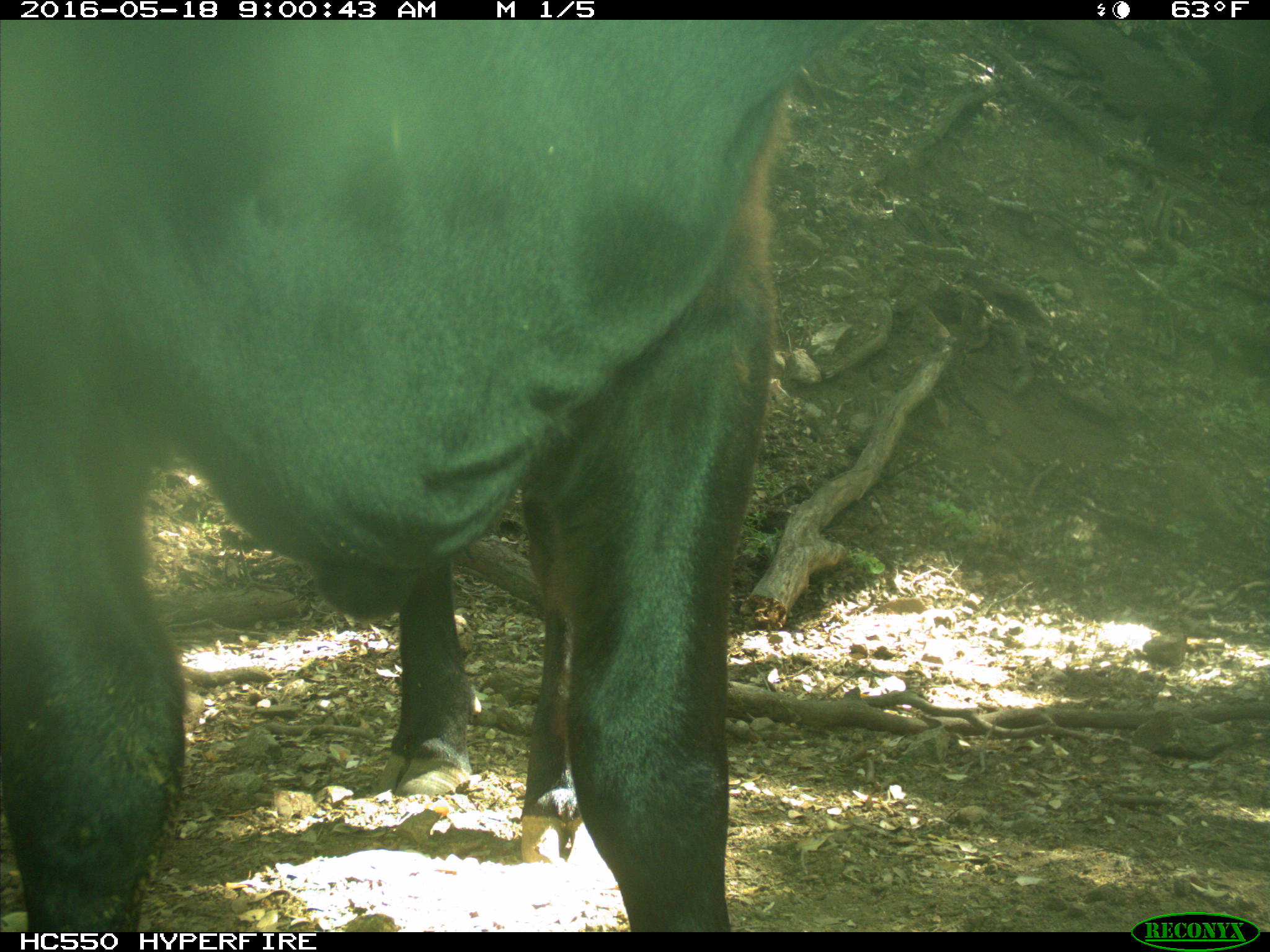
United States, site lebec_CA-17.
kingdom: Animalia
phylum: Chordata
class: Mammalia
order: Artiodactyla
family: Bovidae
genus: Bos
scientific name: Bos taurus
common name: domestic cow